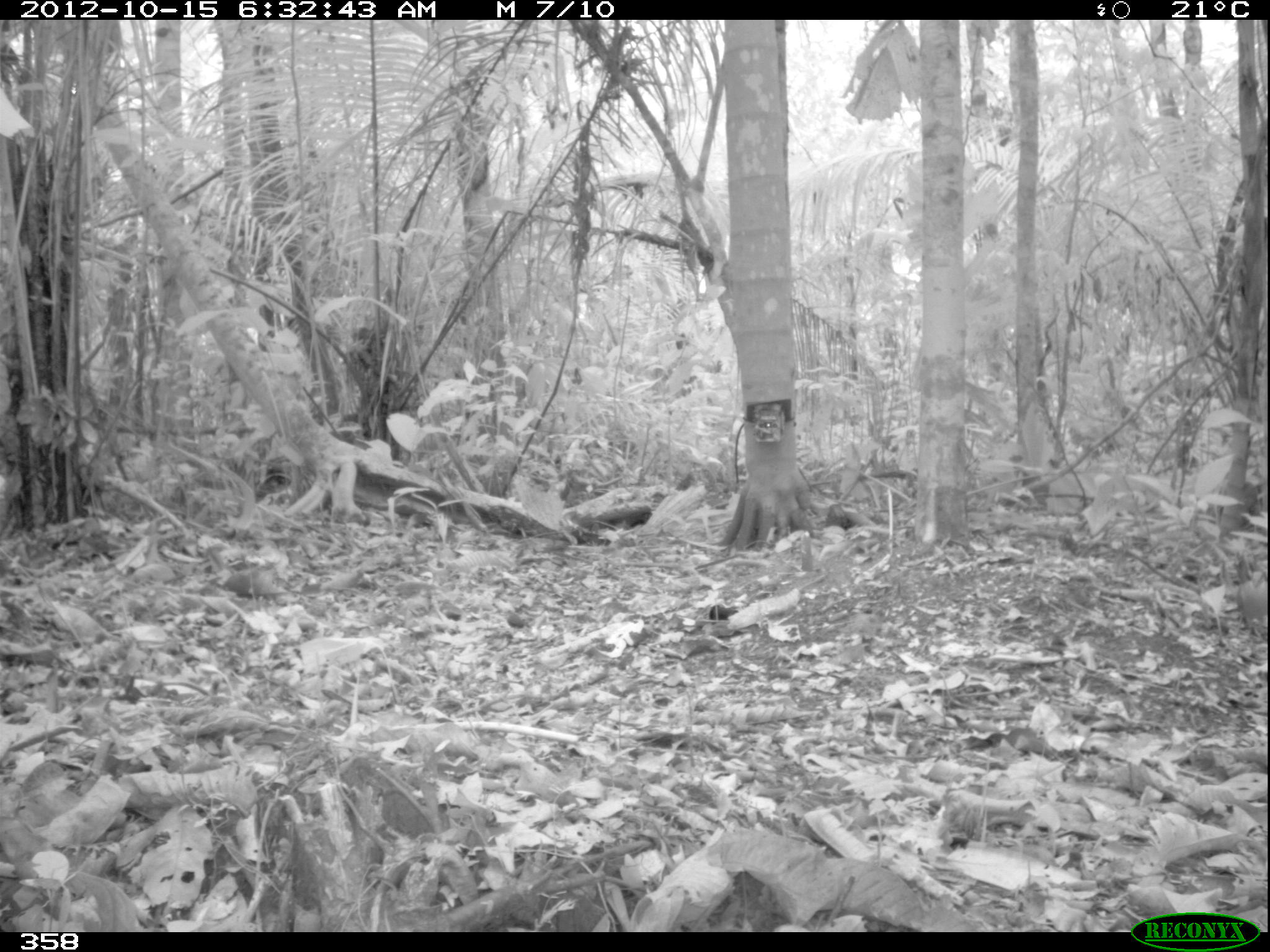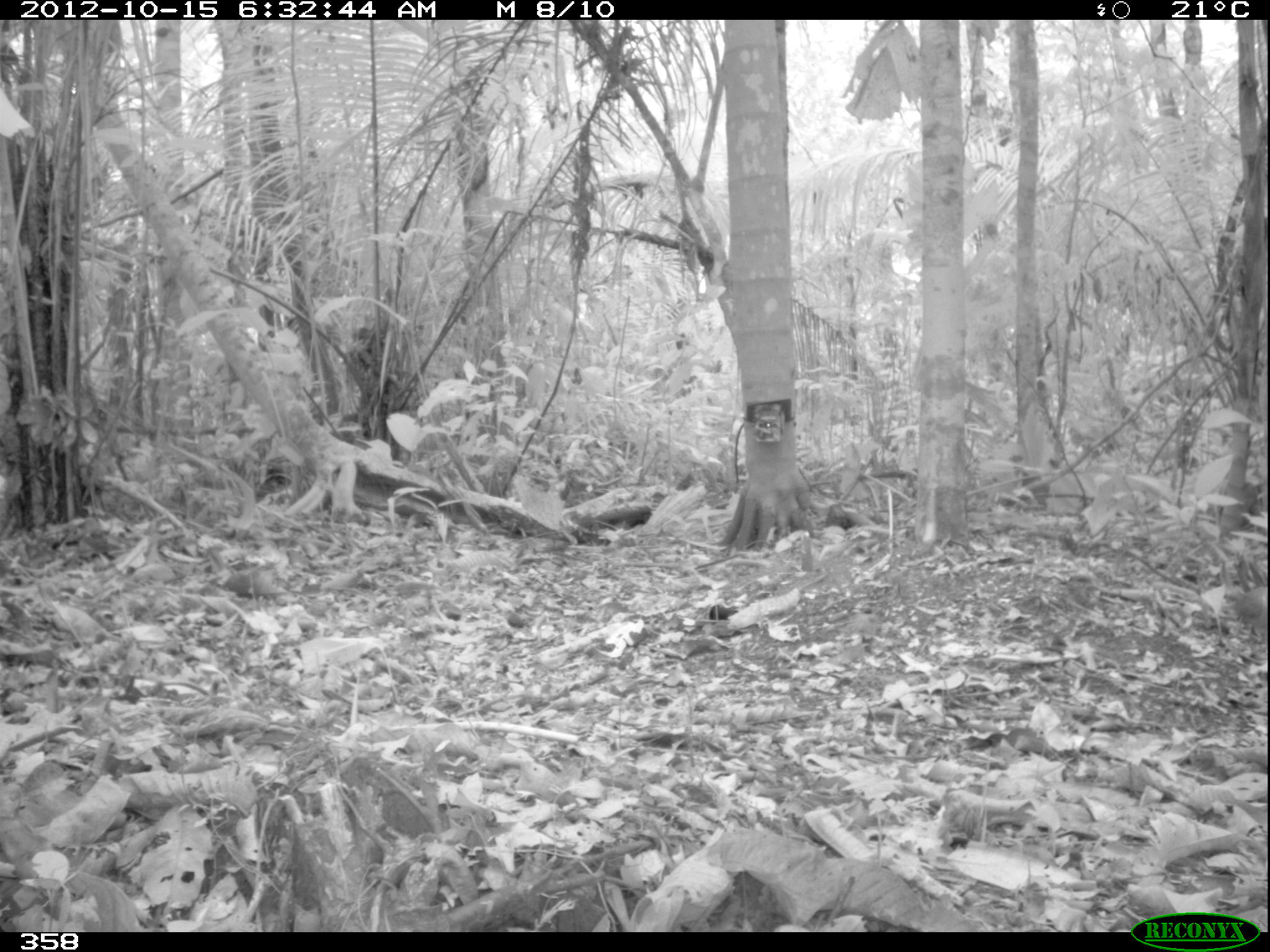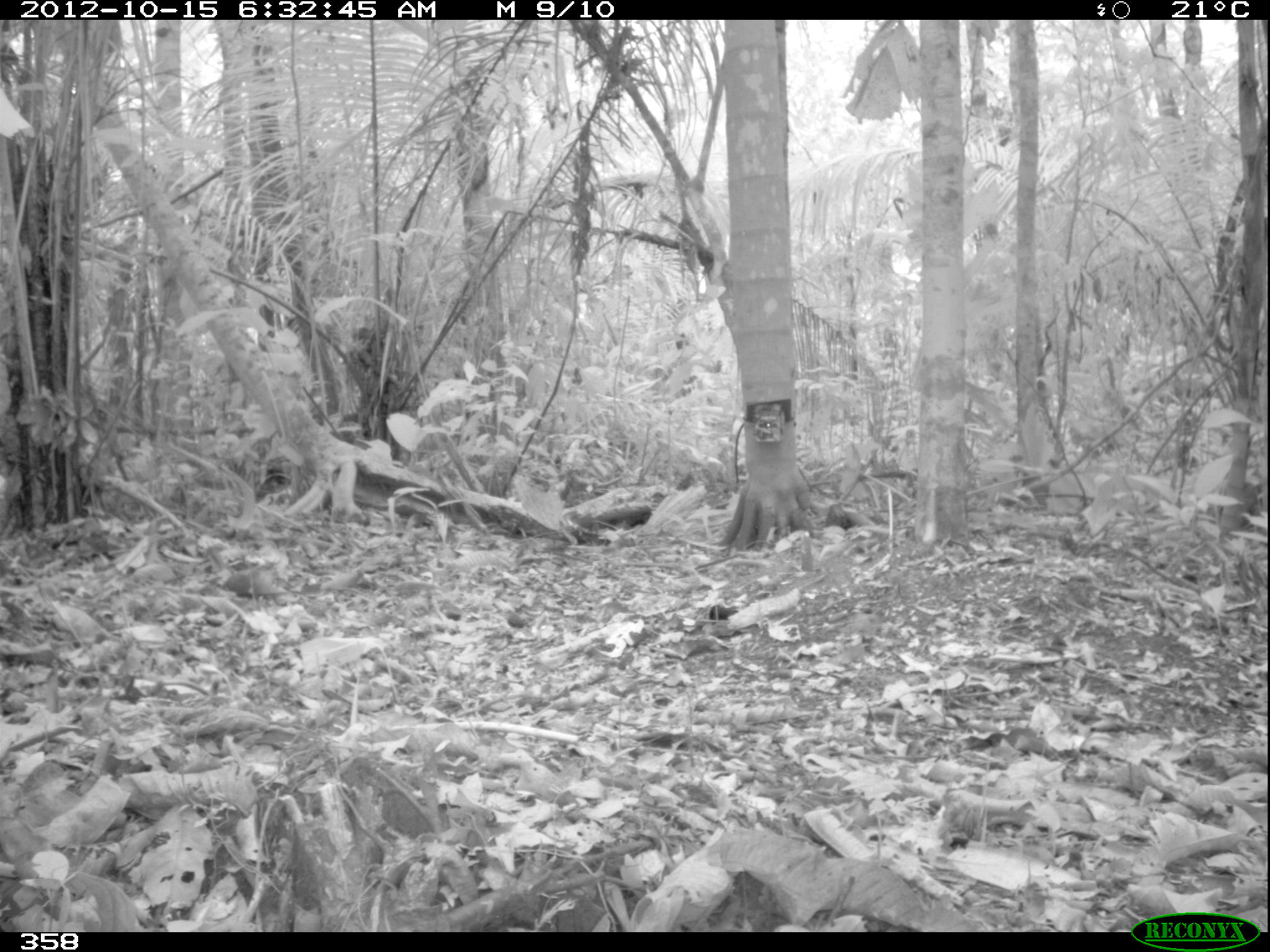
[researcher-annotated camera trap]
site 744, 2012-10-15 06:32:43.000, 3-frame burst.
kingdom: Animalia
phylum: Chordata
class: Aves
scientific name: Aves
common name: bird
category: unknown bird